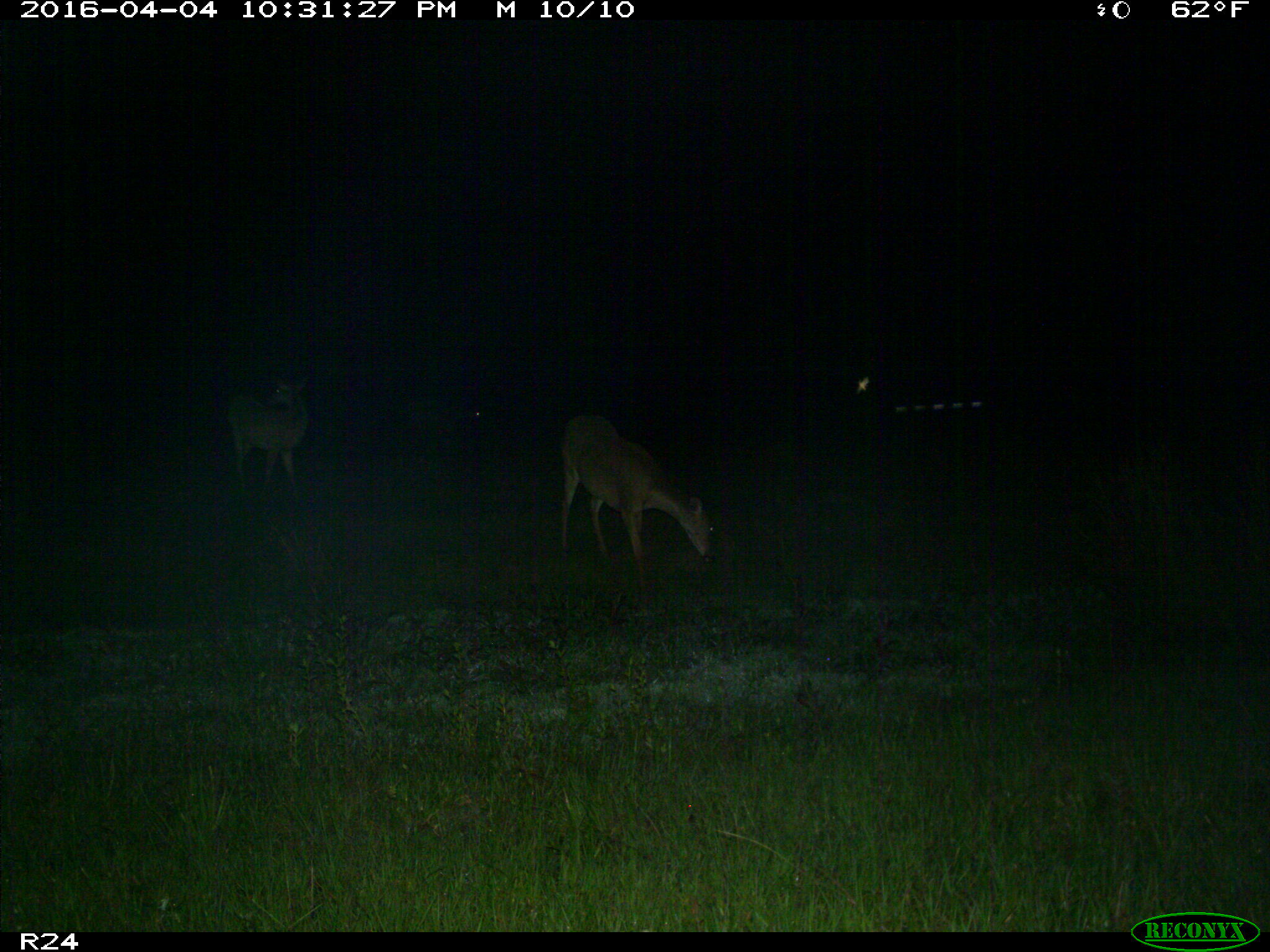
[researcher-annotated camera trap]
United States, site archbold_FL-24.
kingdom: Animalia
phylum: Chordata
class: Mammalia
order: Artiodactyla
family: Cervidae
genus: Odocoileus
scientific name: Odocoileus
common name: deer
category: unidentified deer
Unidentified deer (deer) (Odocoileus).